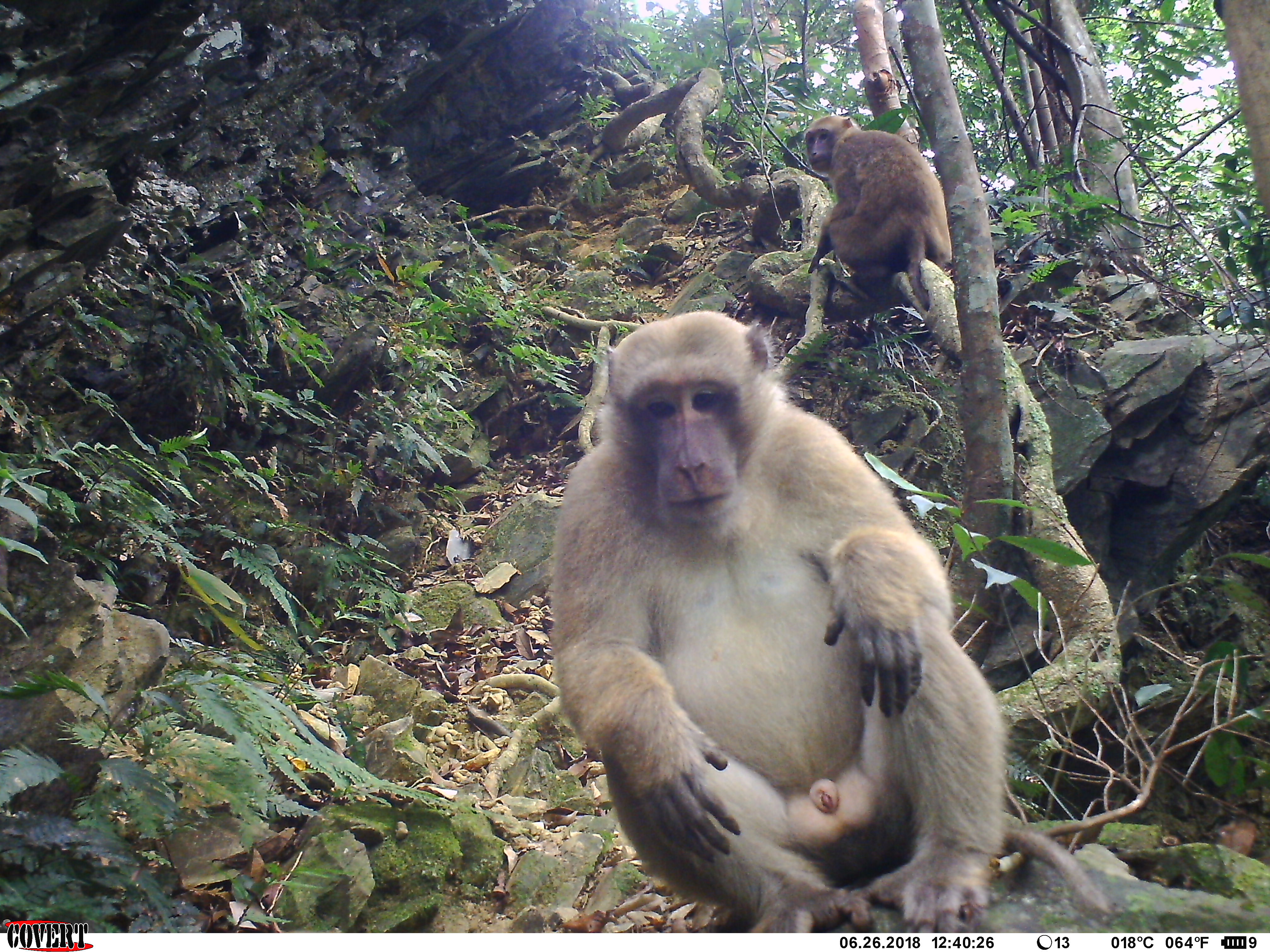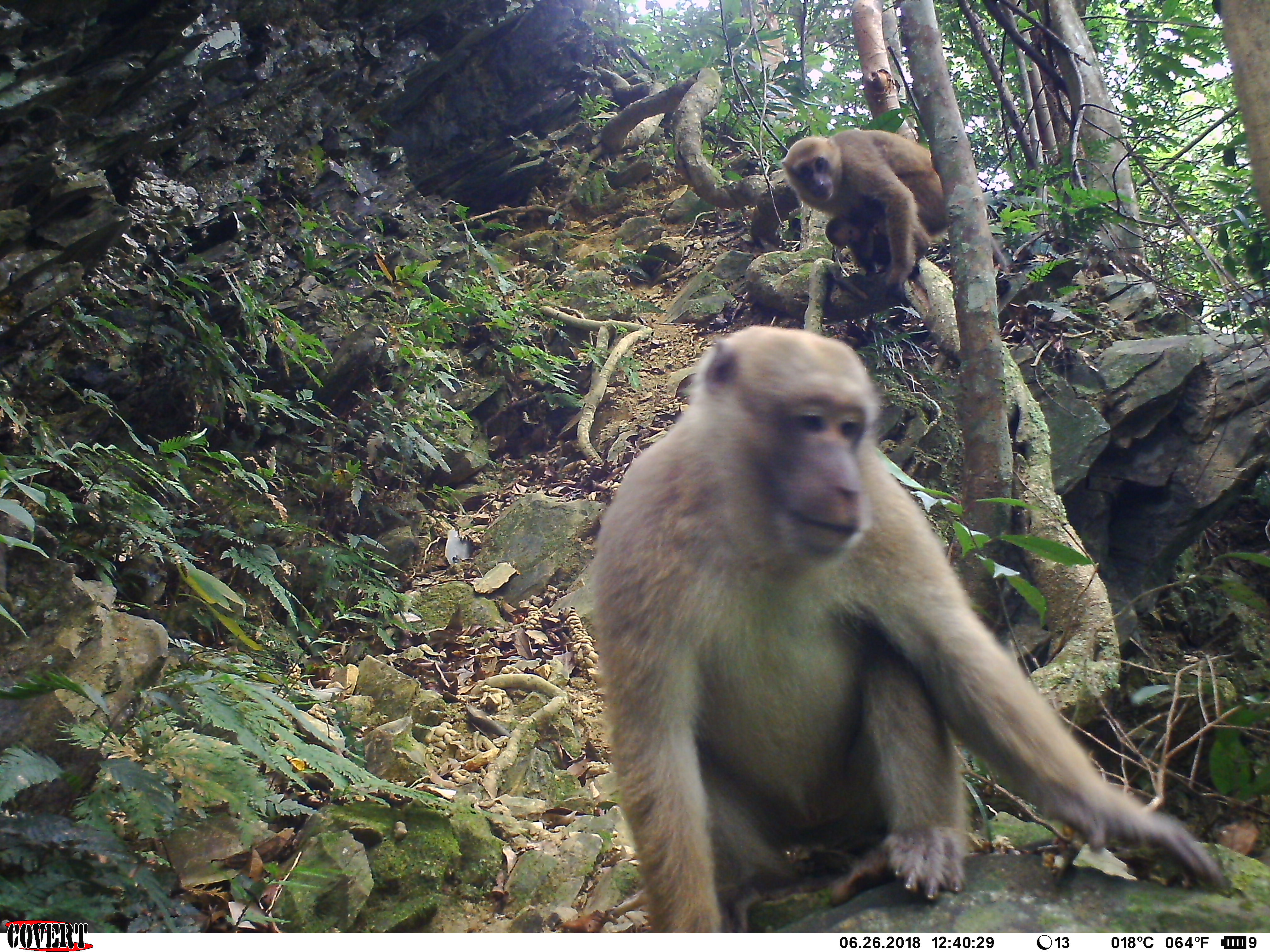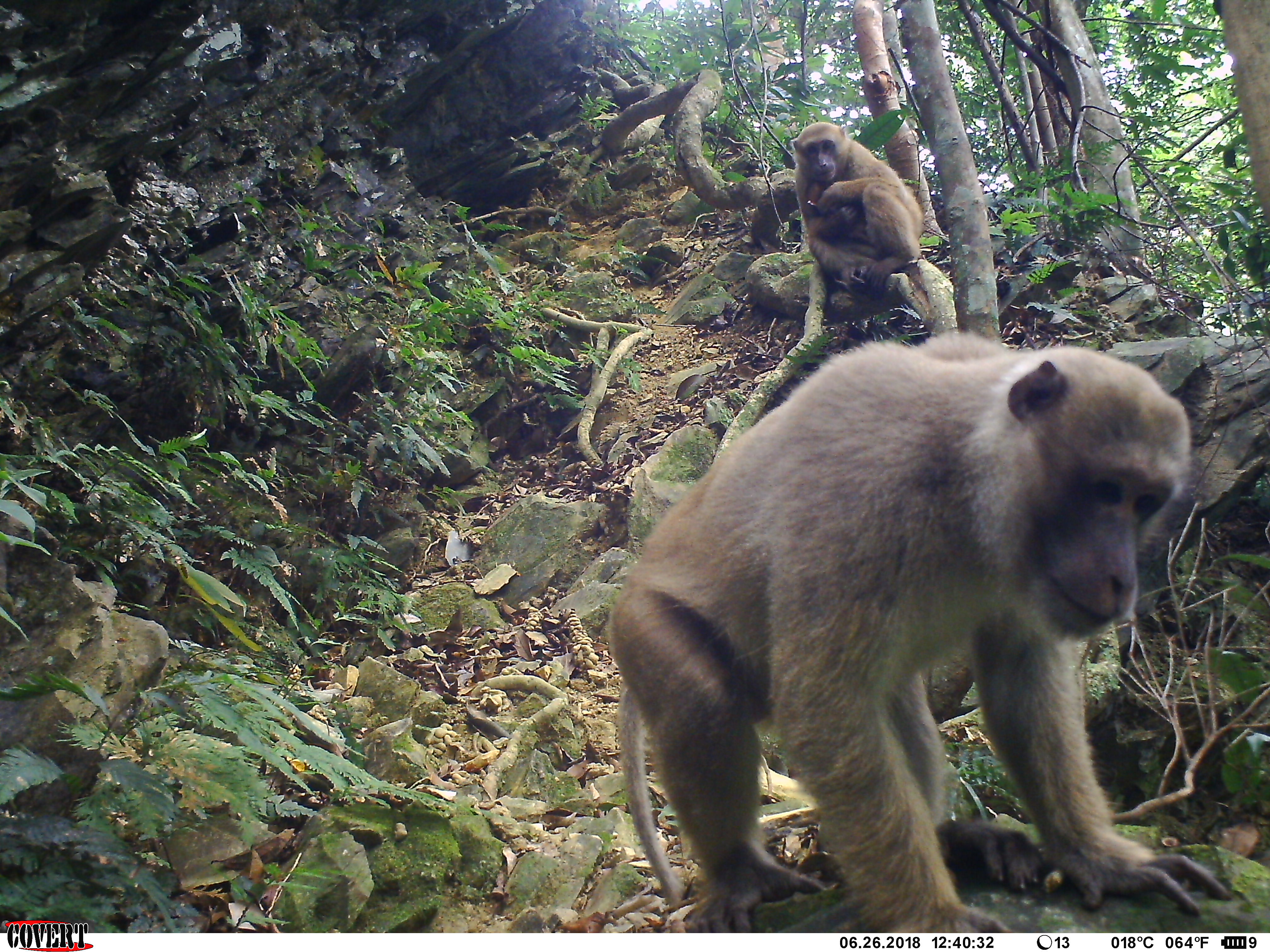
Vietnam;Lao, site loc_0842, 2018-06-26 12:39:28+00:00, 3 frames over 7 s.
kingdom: Animalia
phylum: Chordata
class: Mammalia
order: Primates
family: Cercopithecidae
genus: Macaca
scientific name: Macaca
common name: macaques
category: assam or rhesus macaque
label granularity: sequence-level